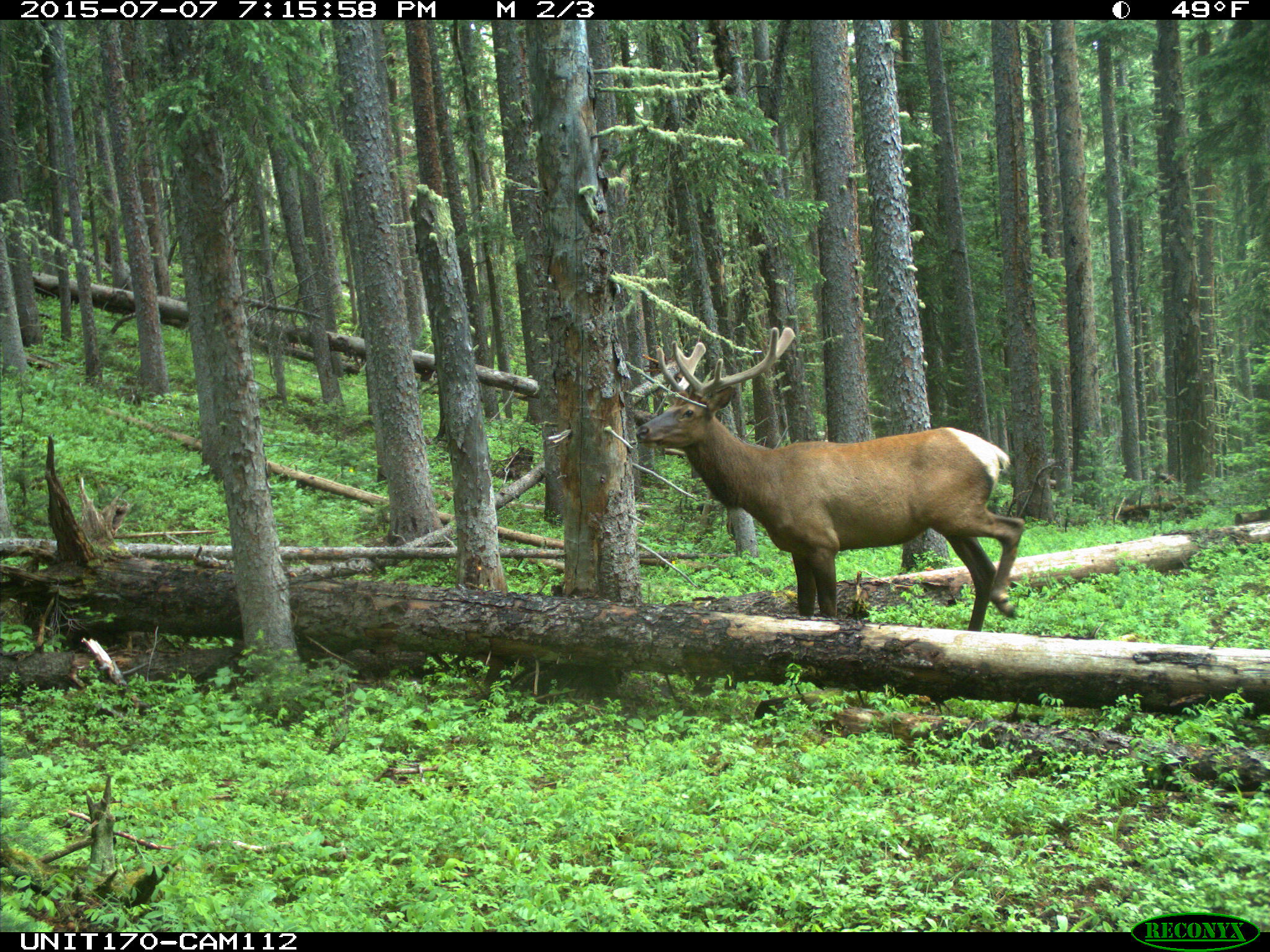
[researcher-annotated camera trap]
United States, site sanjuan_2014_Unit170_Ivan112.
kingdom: Animalia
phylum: Chordata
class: Mammalia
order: Artiodactyla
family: Cervidae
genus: Cervus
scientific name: Cervus elaphus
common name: red deer